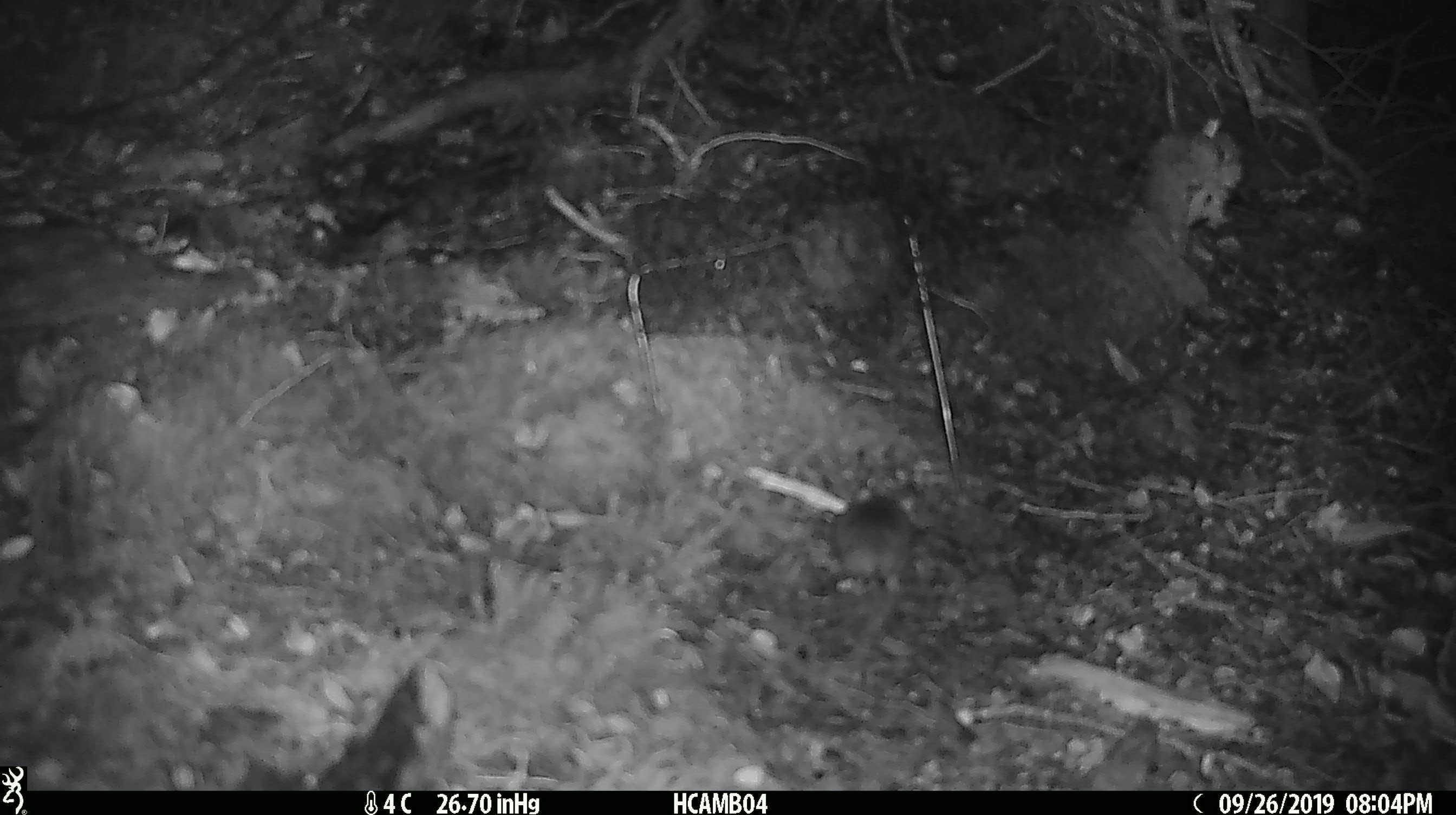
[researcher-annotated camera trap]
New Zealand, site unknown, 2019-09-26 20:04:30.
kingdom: Animalia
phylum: Chordata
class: Mammalia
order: Rodentia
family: Muridae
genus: Mus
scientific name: Mus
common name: mouse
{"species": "mouse (Mus)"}